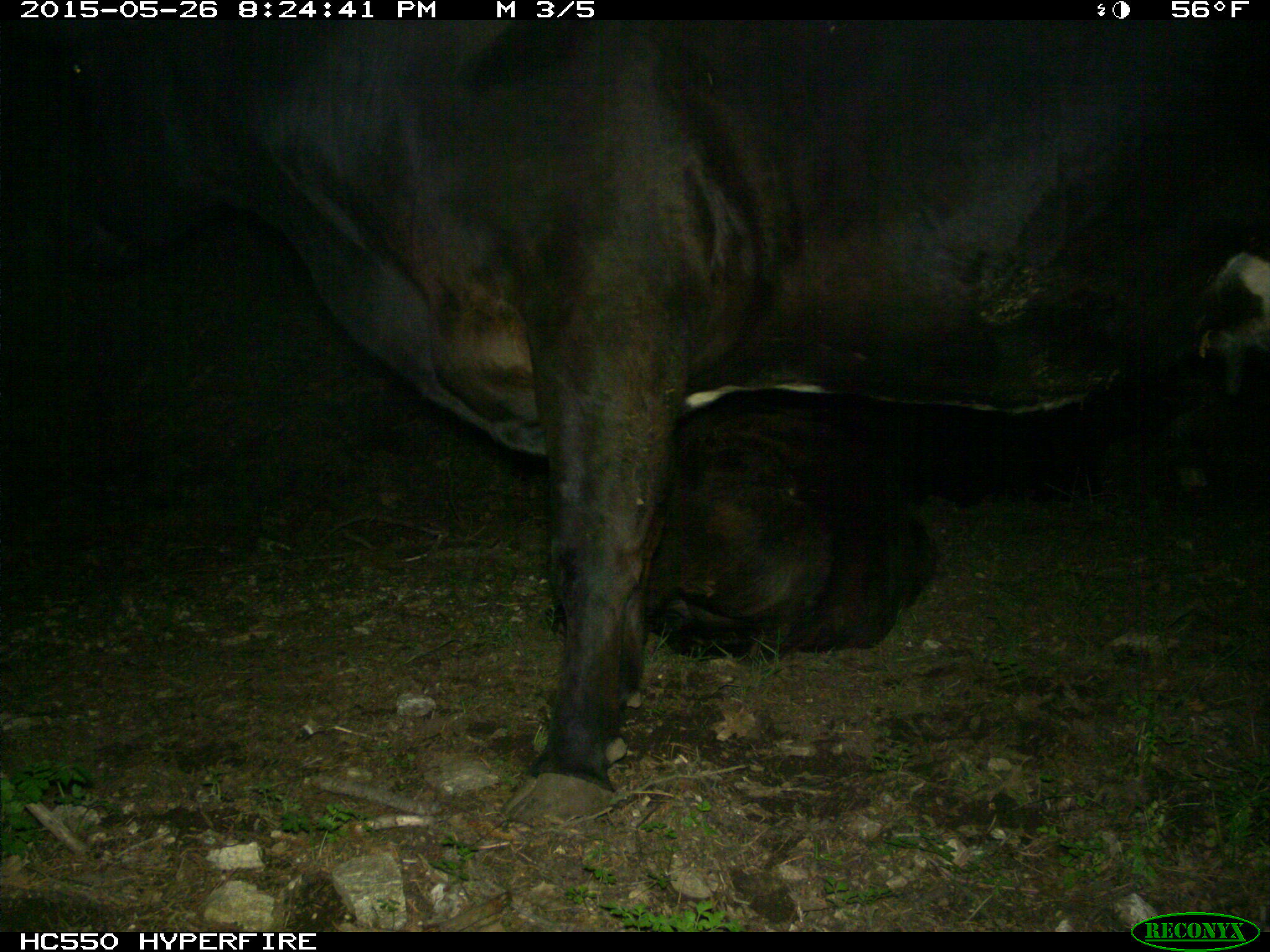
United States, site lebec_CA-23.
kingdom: Animalia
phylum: Chordata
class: Mammalia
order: Artiodactyla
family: Bovidae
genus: Bos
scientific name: Bos taurus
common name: domestic cow